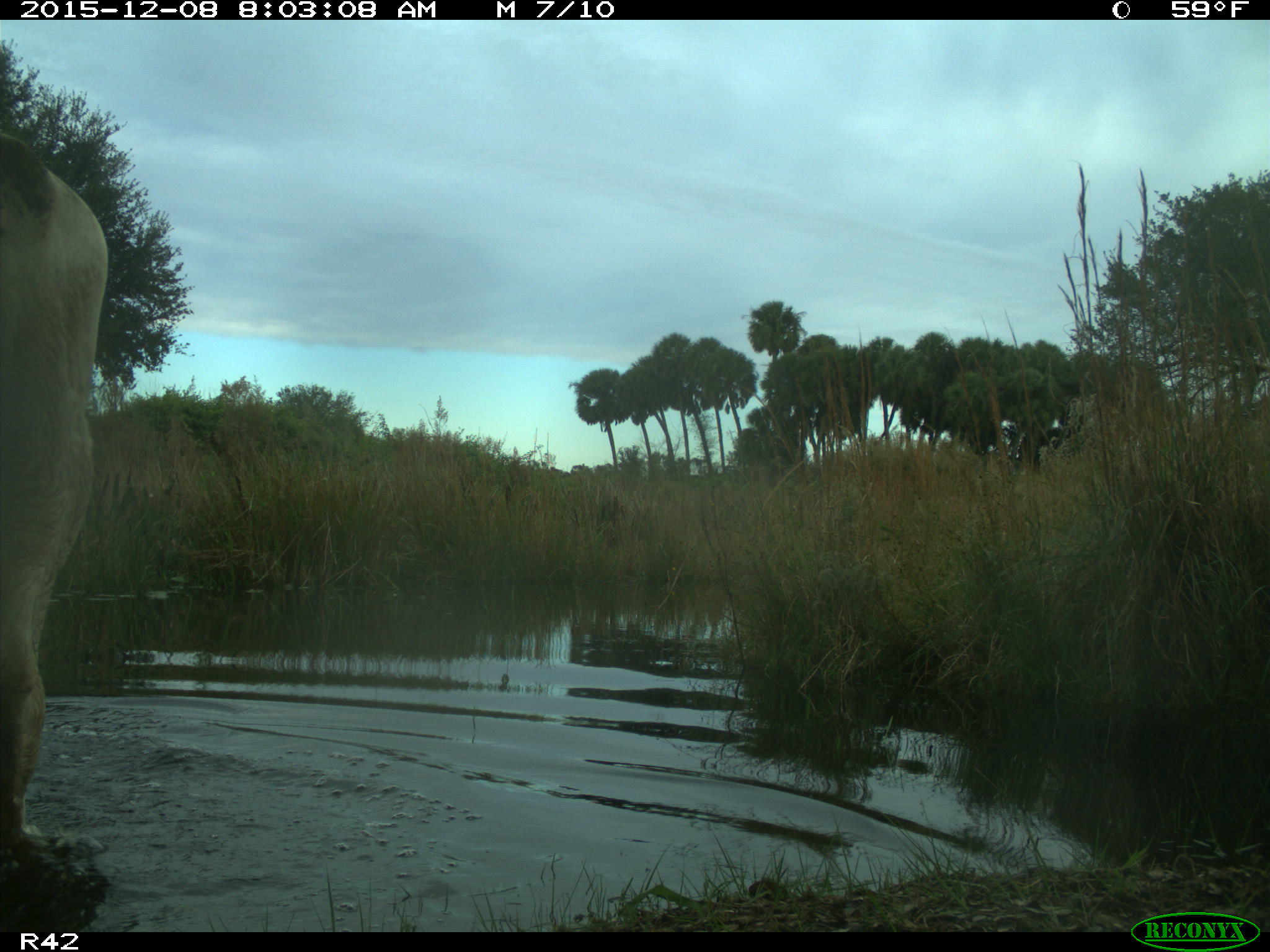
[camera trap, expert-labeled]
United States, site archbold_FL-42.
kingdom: Animalia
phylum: Chordata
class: Mammalia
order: Artiodactyla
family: Bovidae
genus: Bos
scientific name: Bos taurus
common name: domestic cow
Bos taurus (domestic cow).